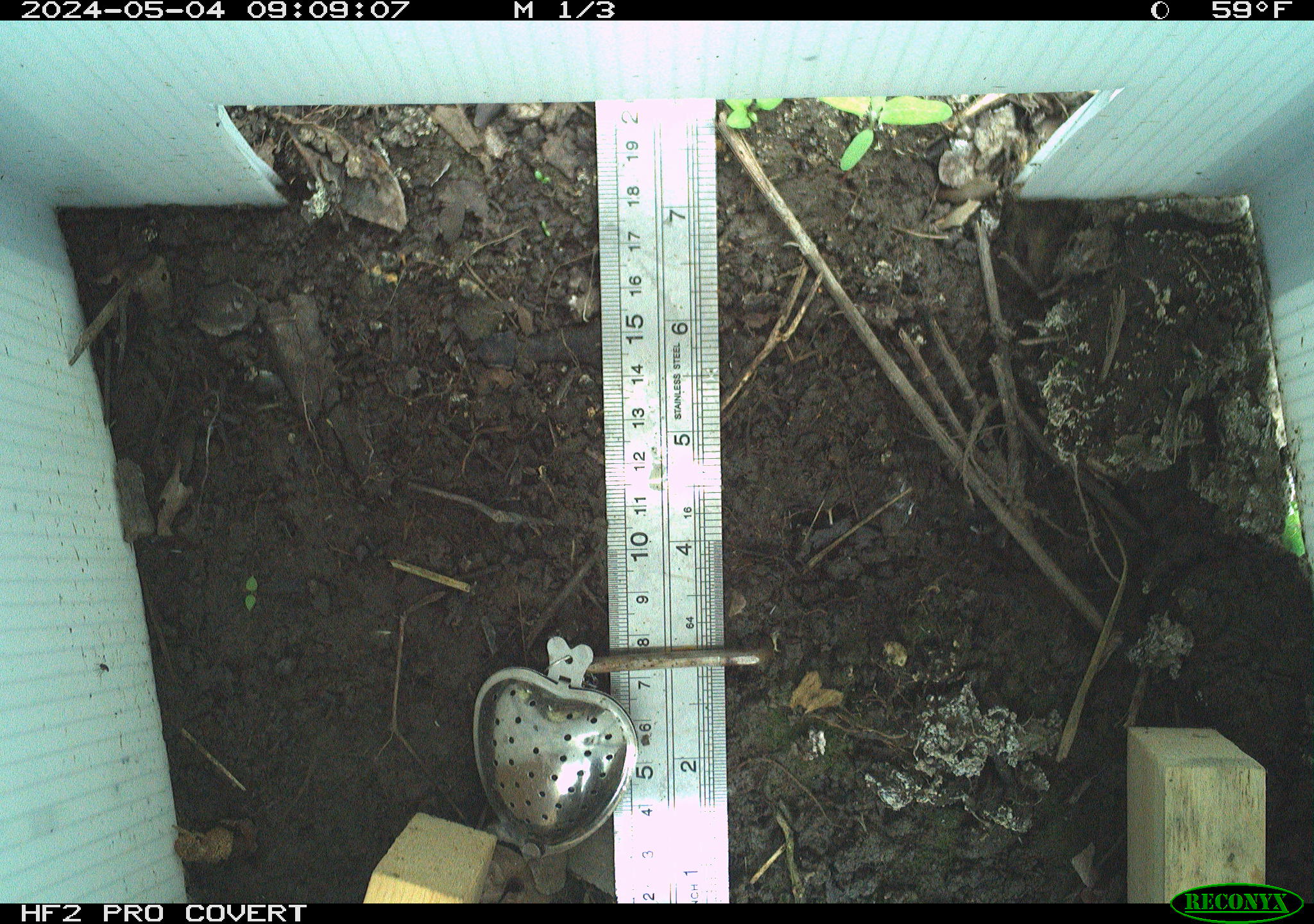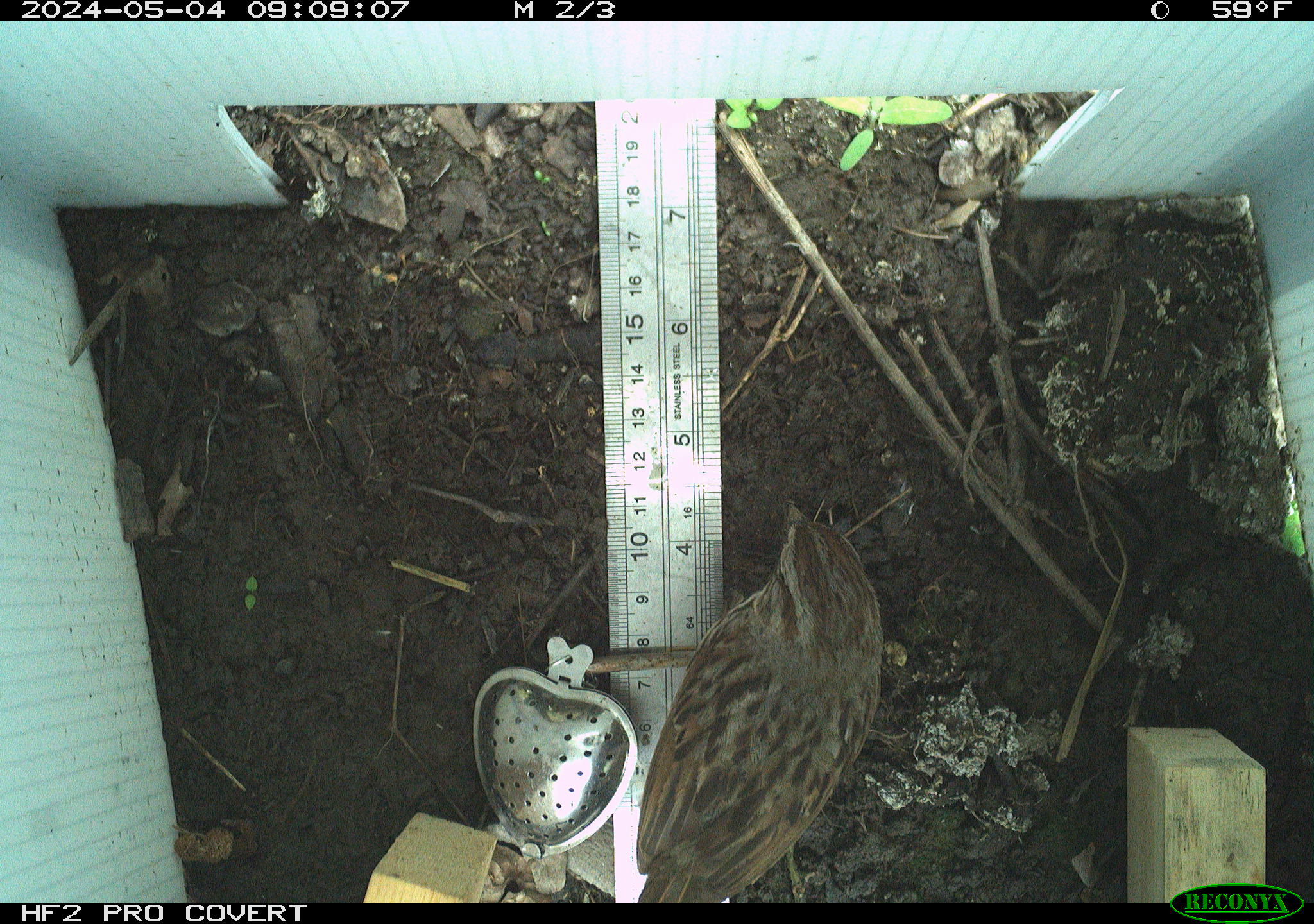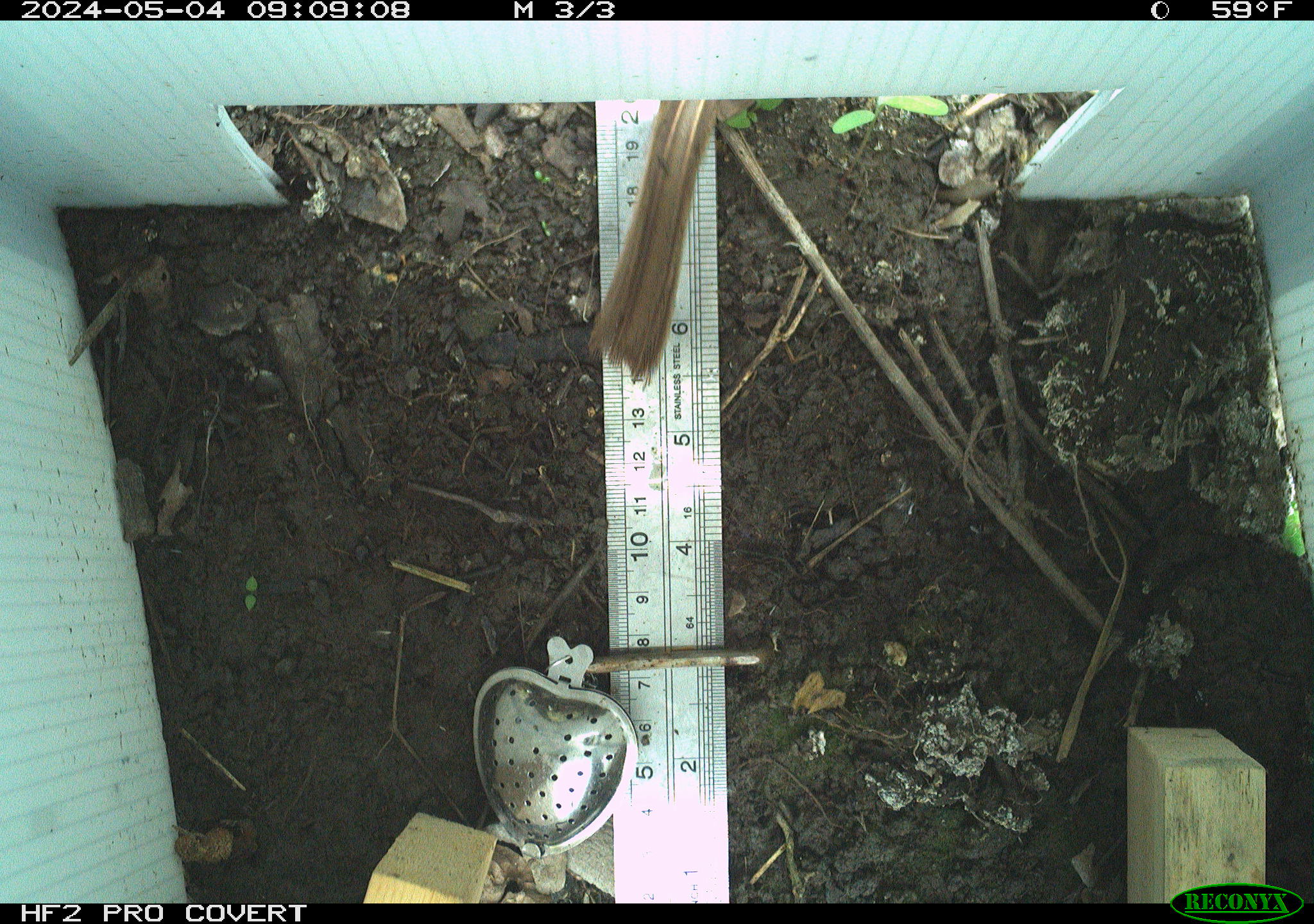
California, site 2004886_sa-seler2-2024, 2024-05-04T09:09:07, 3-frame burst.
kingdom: Animalia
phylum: Chordata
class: Aves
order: Passeriformes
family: Passerellidae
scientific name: Passerellidae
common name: new world sparrows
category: passerellidae family